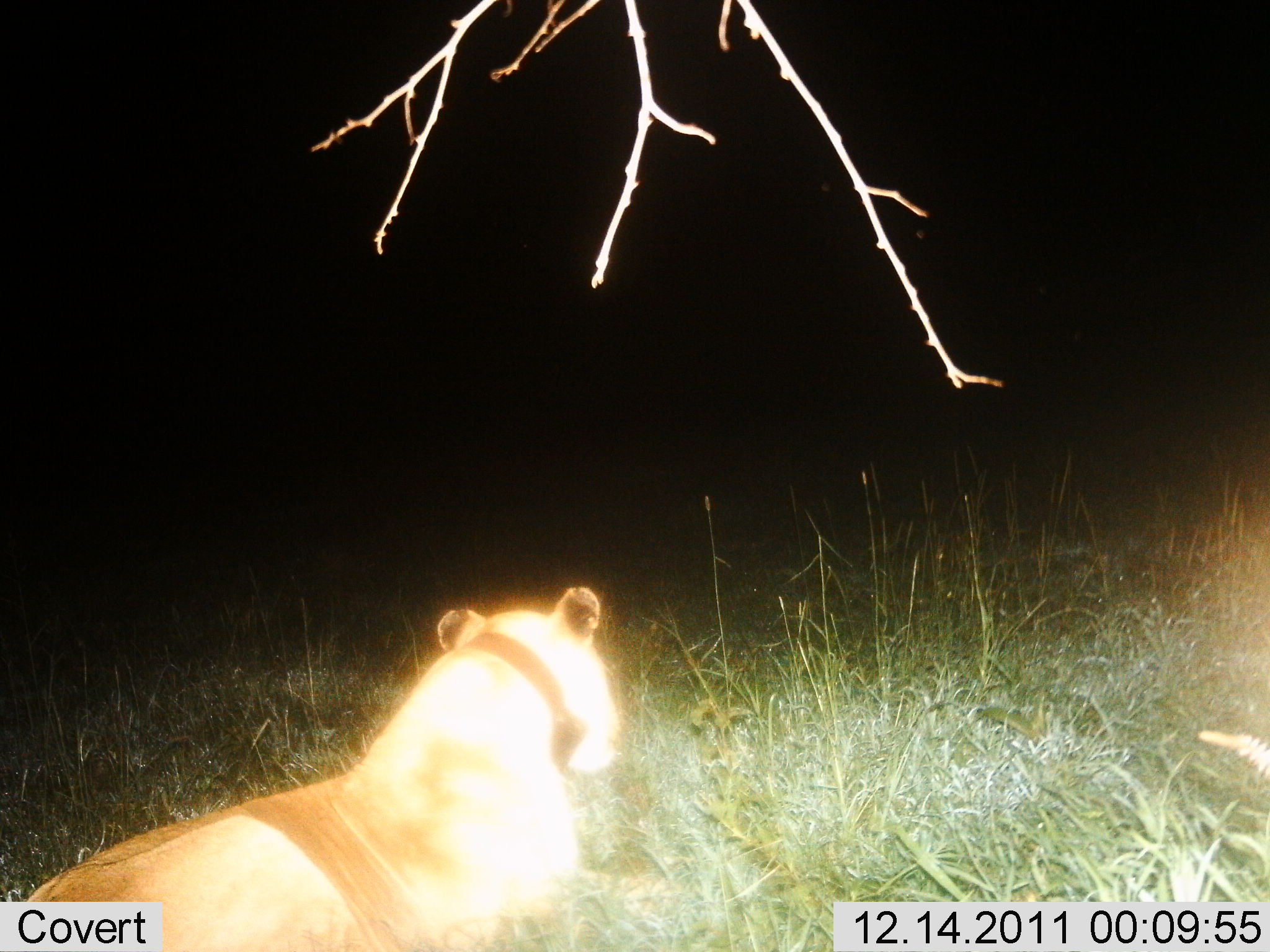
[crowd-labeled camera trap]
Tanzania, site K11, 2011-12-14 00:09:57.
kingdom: Animalia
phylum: Chordata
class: Mammalia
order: Carnivora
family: Felidae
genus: Panthera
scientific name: Panthera leo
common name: lion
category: lionfemale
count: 1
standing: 9%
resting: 64%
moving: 27%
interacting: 0%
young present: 0%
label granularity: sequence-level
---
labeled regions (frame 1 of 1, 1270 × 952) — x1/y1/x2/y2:
animal: 26/585/621/952